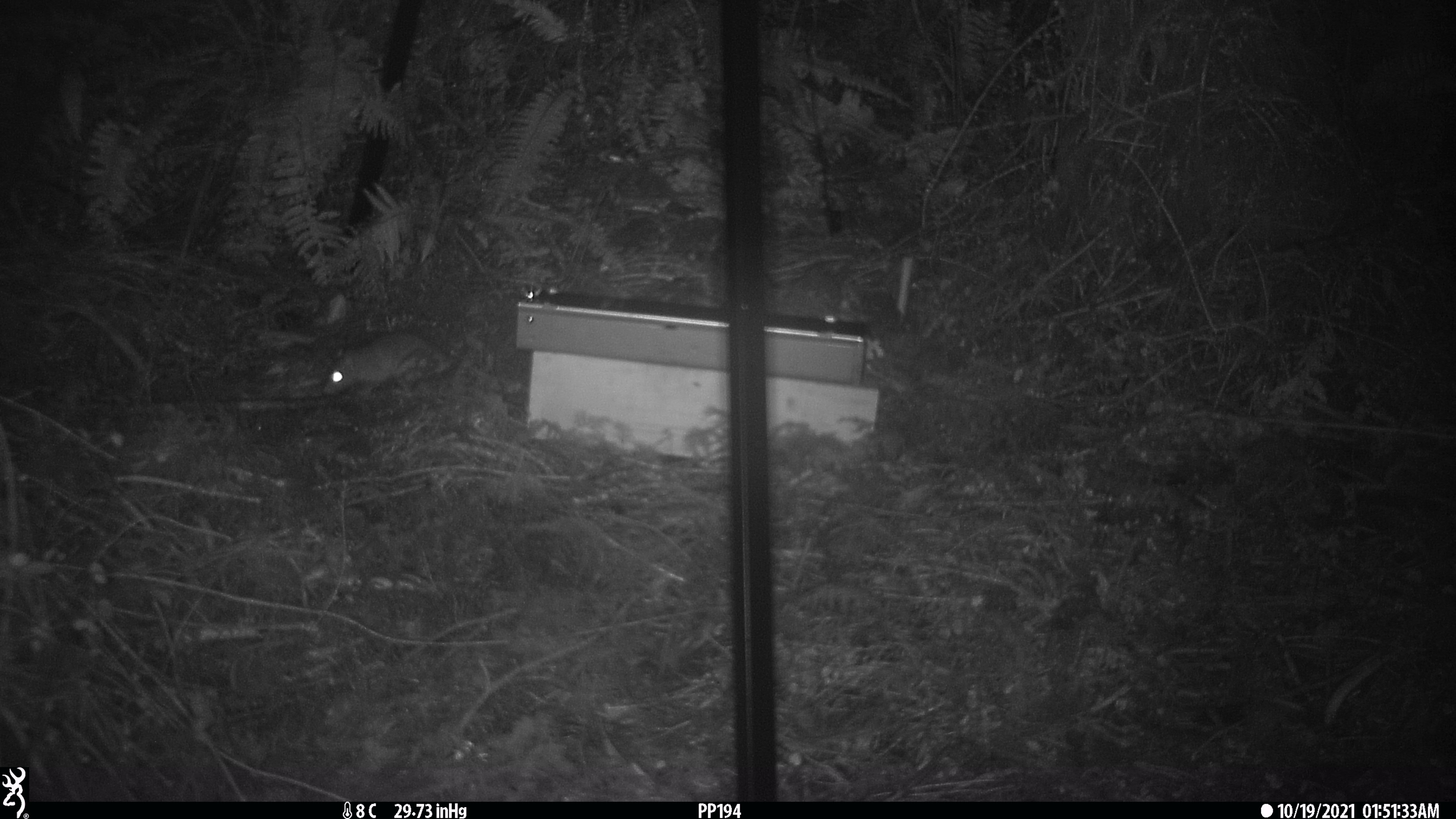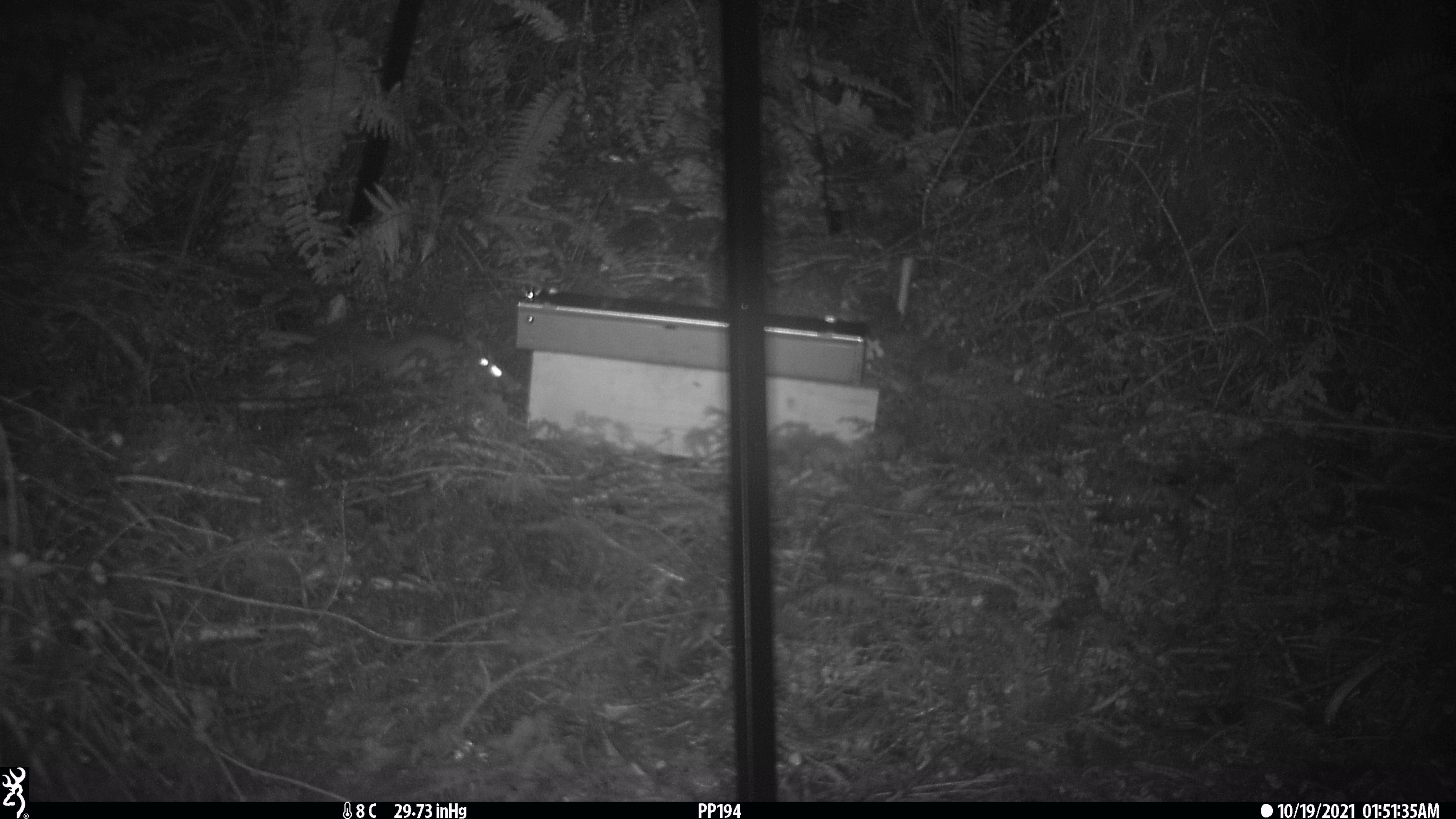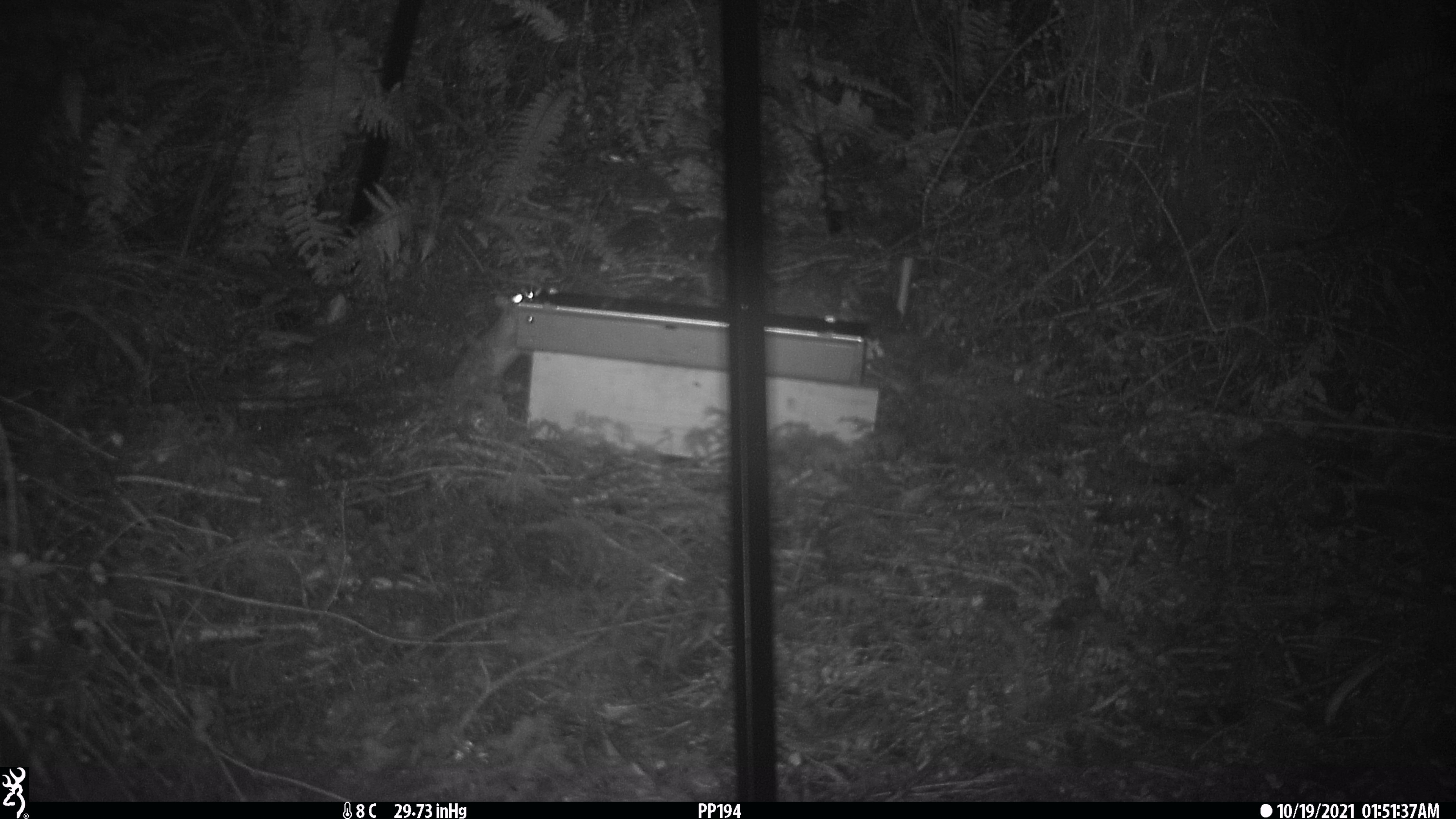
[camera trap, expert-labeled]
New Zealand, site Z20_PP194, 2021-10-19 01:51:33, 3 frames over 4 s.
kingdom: Animalia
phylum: Chordata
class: Mammalia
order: Rodentia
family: Muridae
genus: Rattus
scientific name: Rattus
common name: rat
Rat (Rattus).